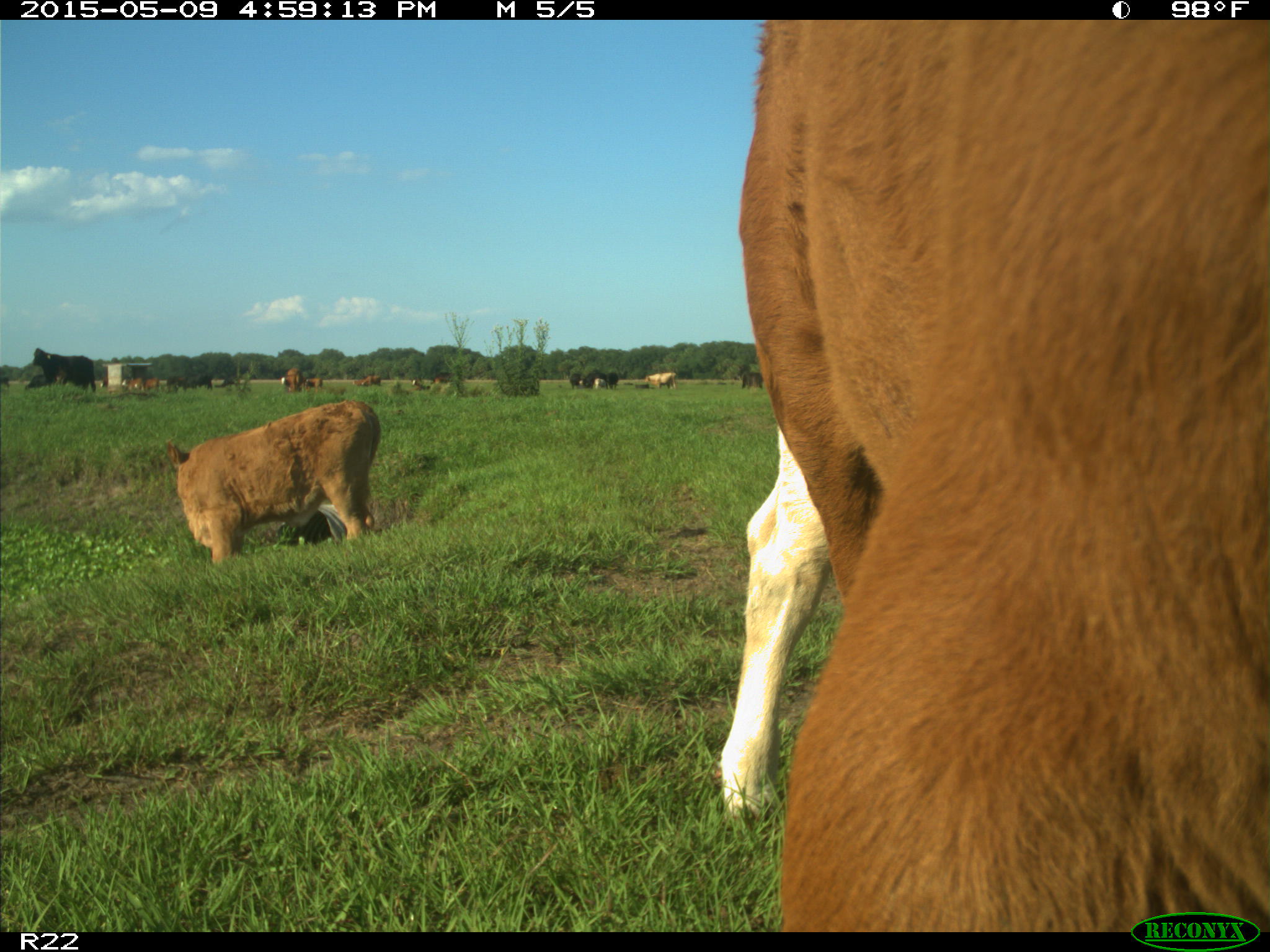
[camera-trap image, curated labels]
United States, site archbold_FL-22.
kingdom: Animalia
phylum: Chordata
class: Mammalia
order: Artiodactyla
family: Bovidae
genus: Bos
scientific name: Bos taurus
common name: domestic cow